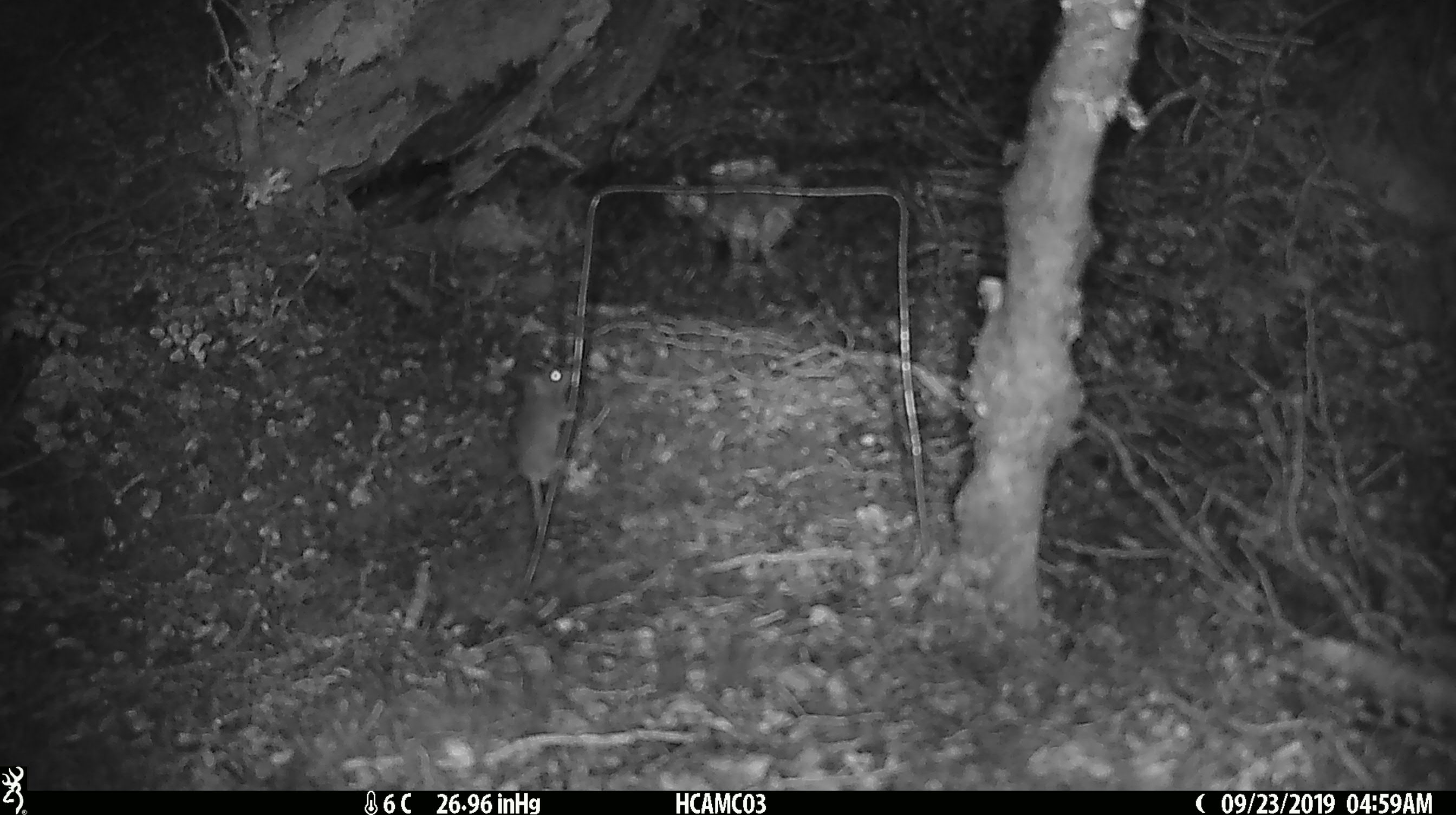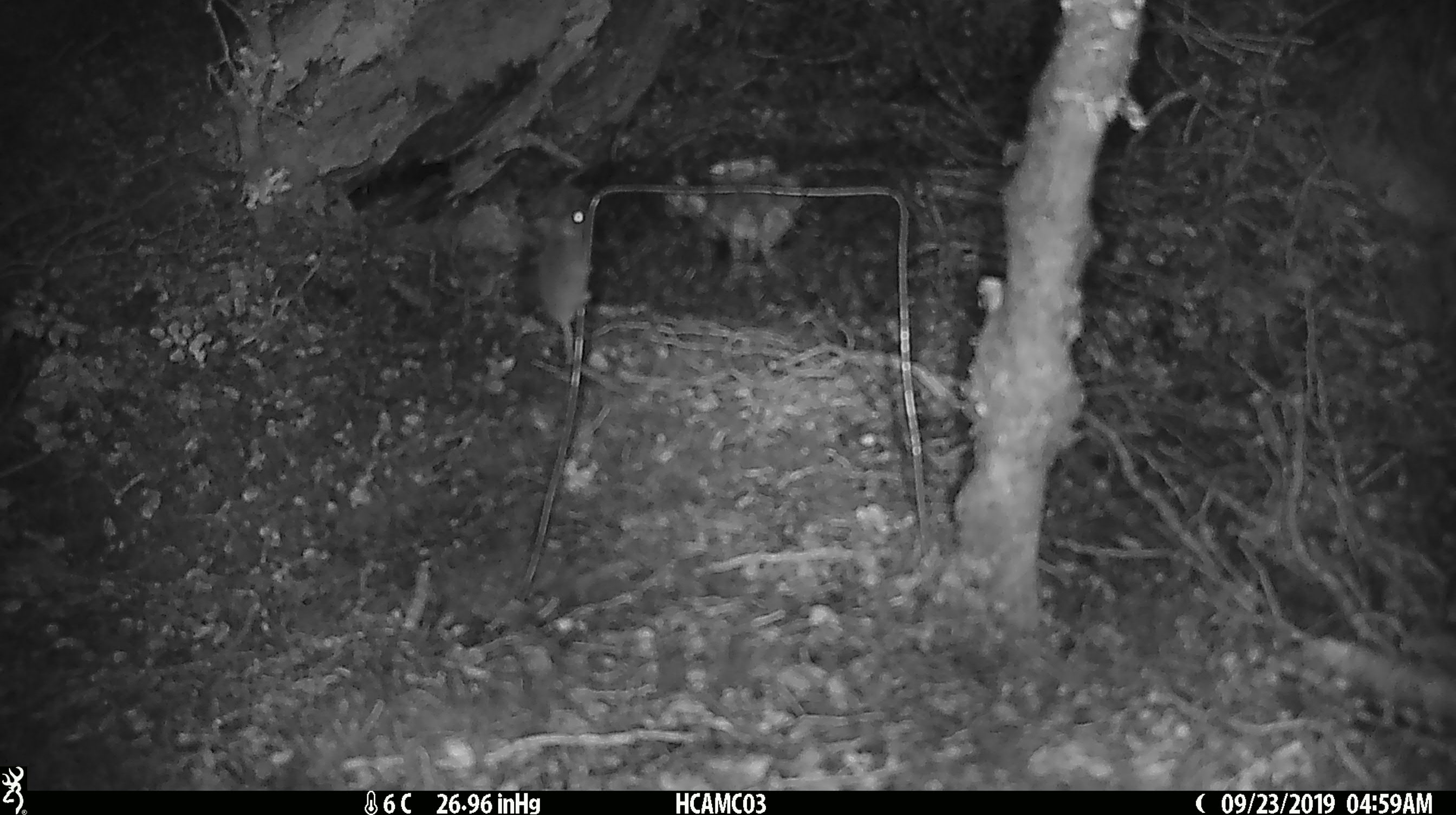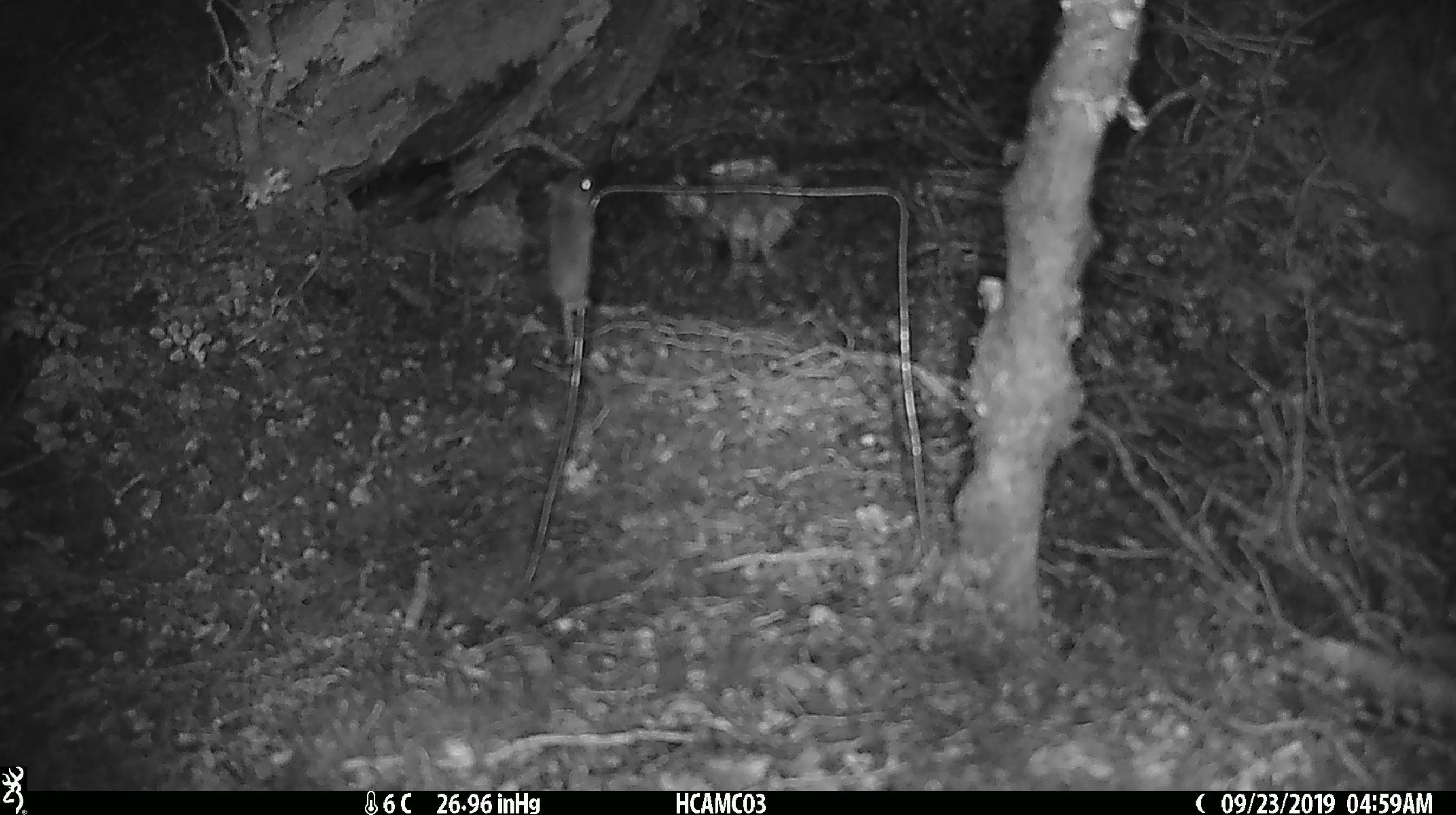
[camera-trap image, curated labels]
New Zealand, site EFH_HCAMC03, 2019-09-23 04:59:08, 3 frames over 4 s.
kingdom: Animalia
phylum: Chordata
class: Mammalia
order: Rodentia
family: Muridae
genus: Mus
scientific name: Mus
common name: mouse